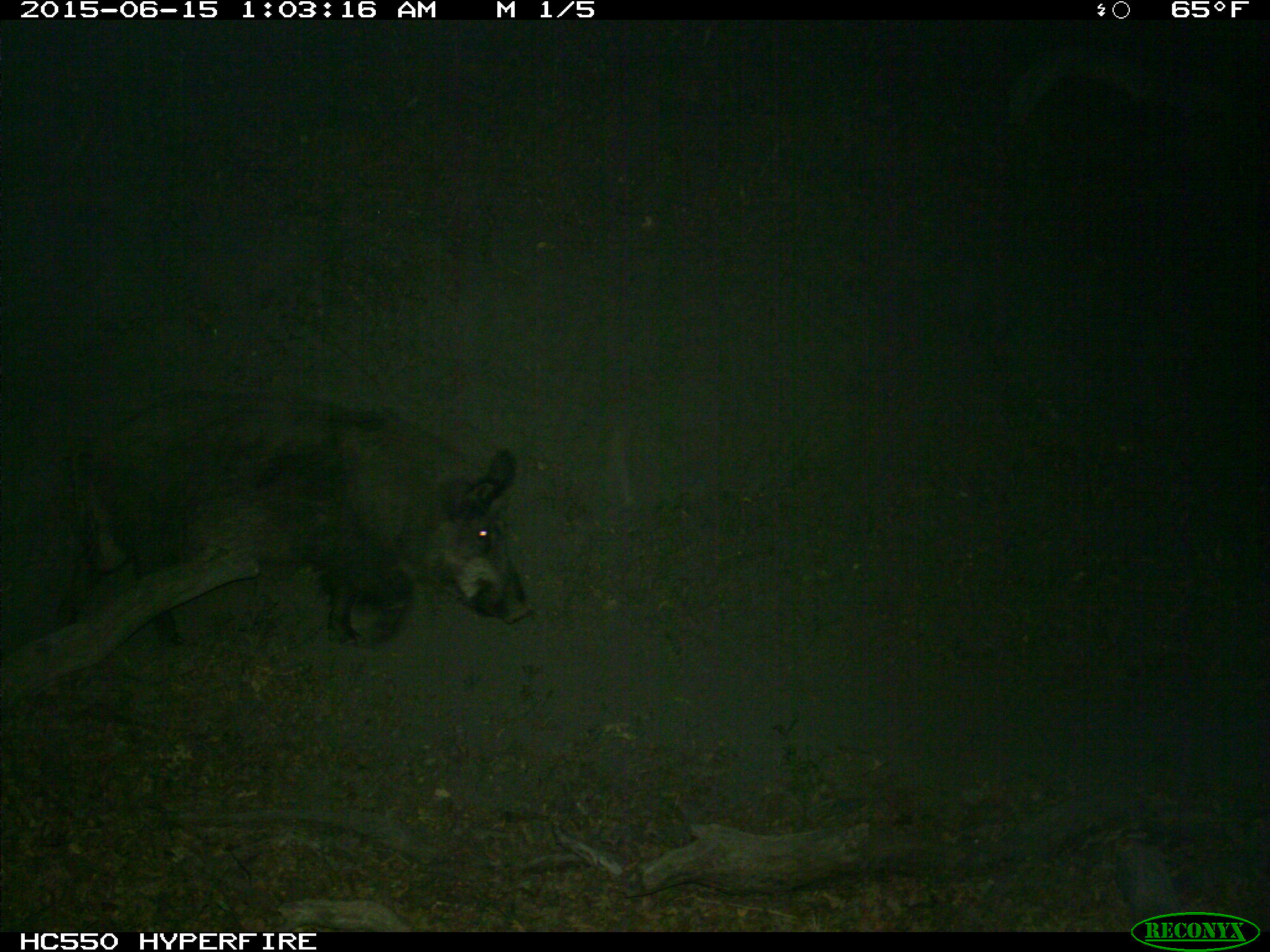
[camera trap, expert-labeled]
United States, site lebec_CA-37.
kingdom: Animalia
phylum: Chordata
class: Mammalia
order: Artiodactyla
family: Suidae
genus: Sus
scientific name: Sus scrofa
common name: wild boar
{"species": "Sus scrofa (wild boar)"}